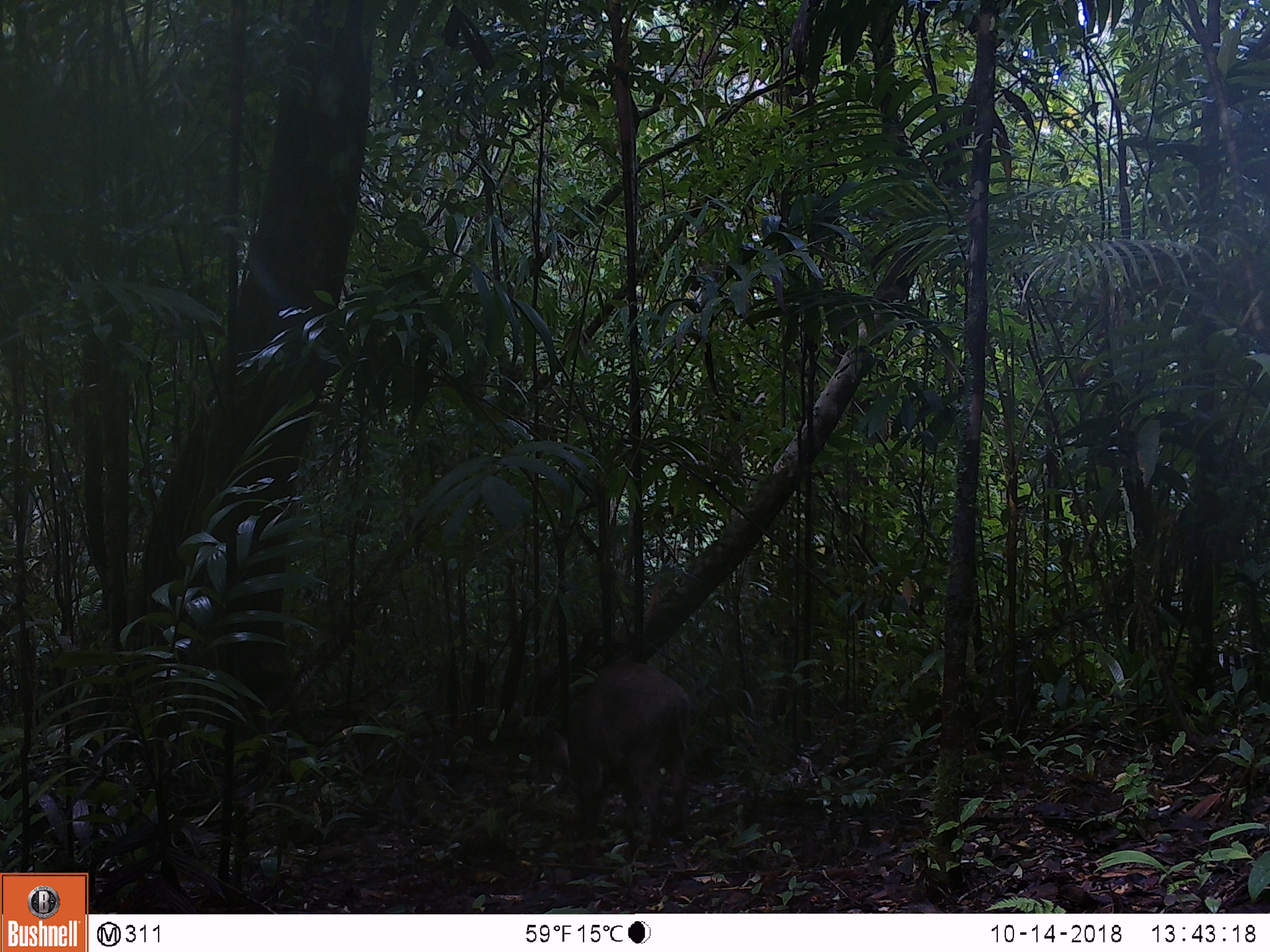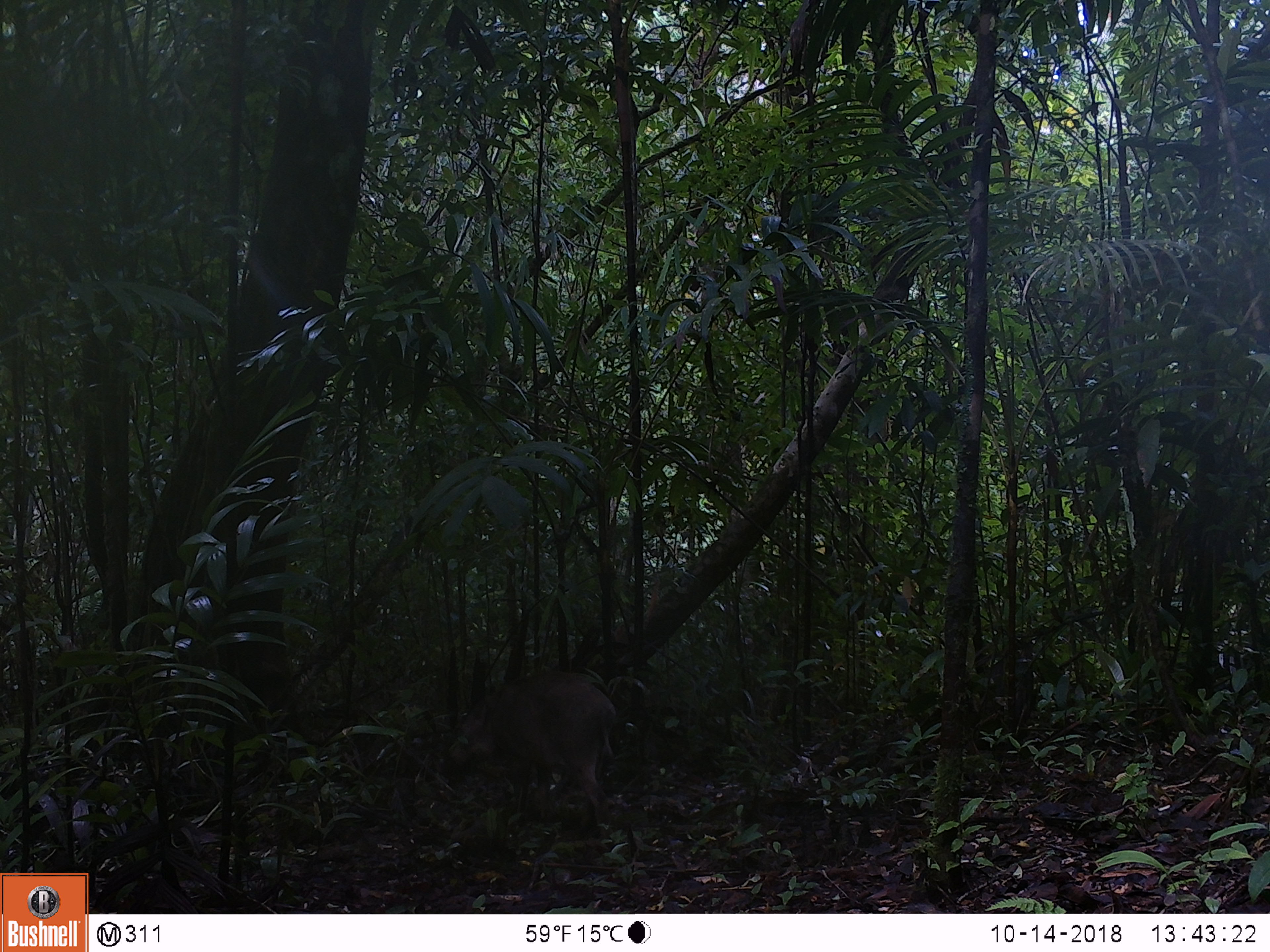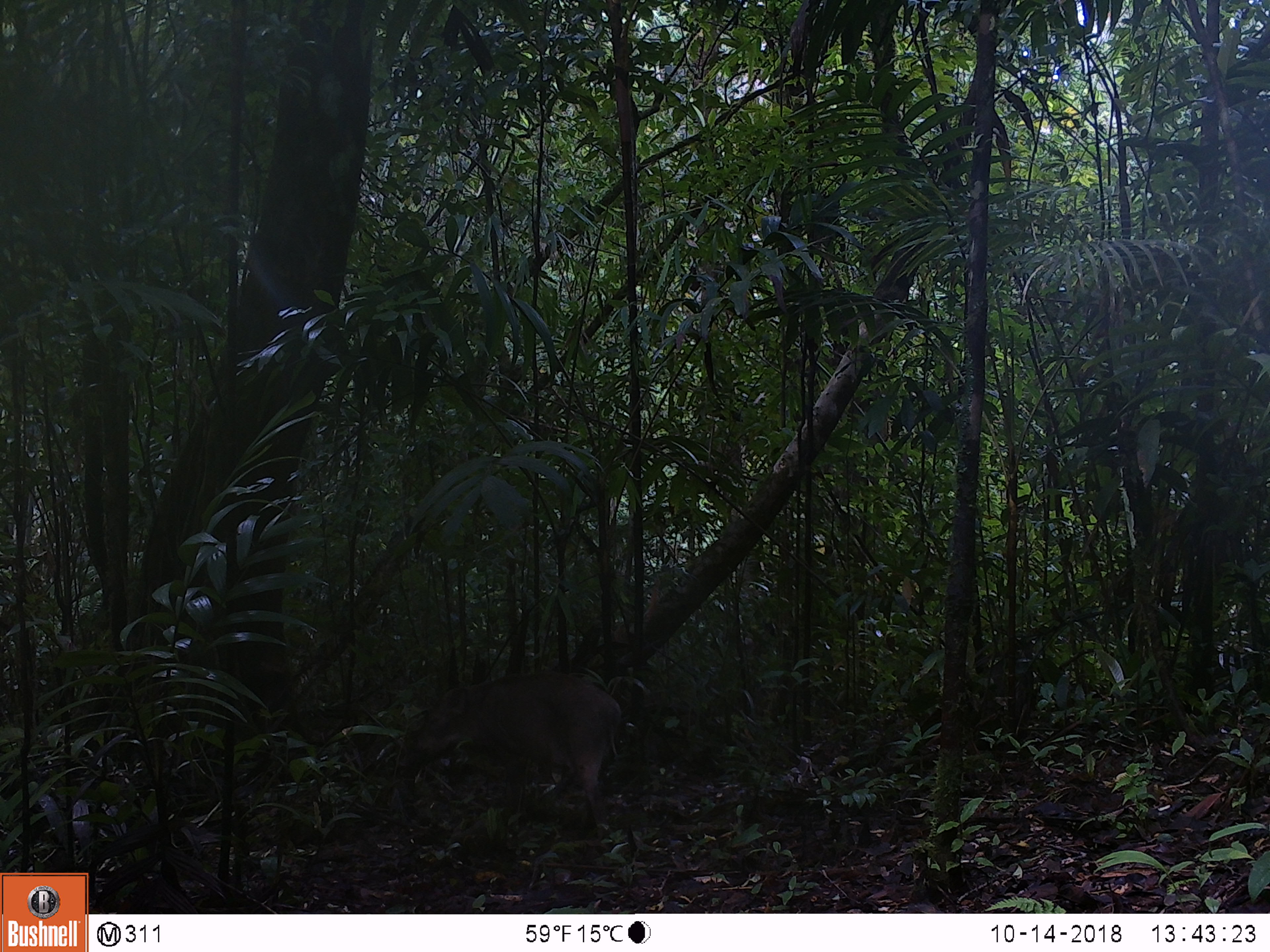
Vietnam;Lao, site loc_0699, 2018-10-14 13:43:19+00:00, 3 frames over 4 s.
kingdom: Animalia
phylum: Chordata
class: Mammalia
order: Artiodactyla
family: Suidae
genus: Sus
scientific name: Sus scrofa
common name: eurasian wild pig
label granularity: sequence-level